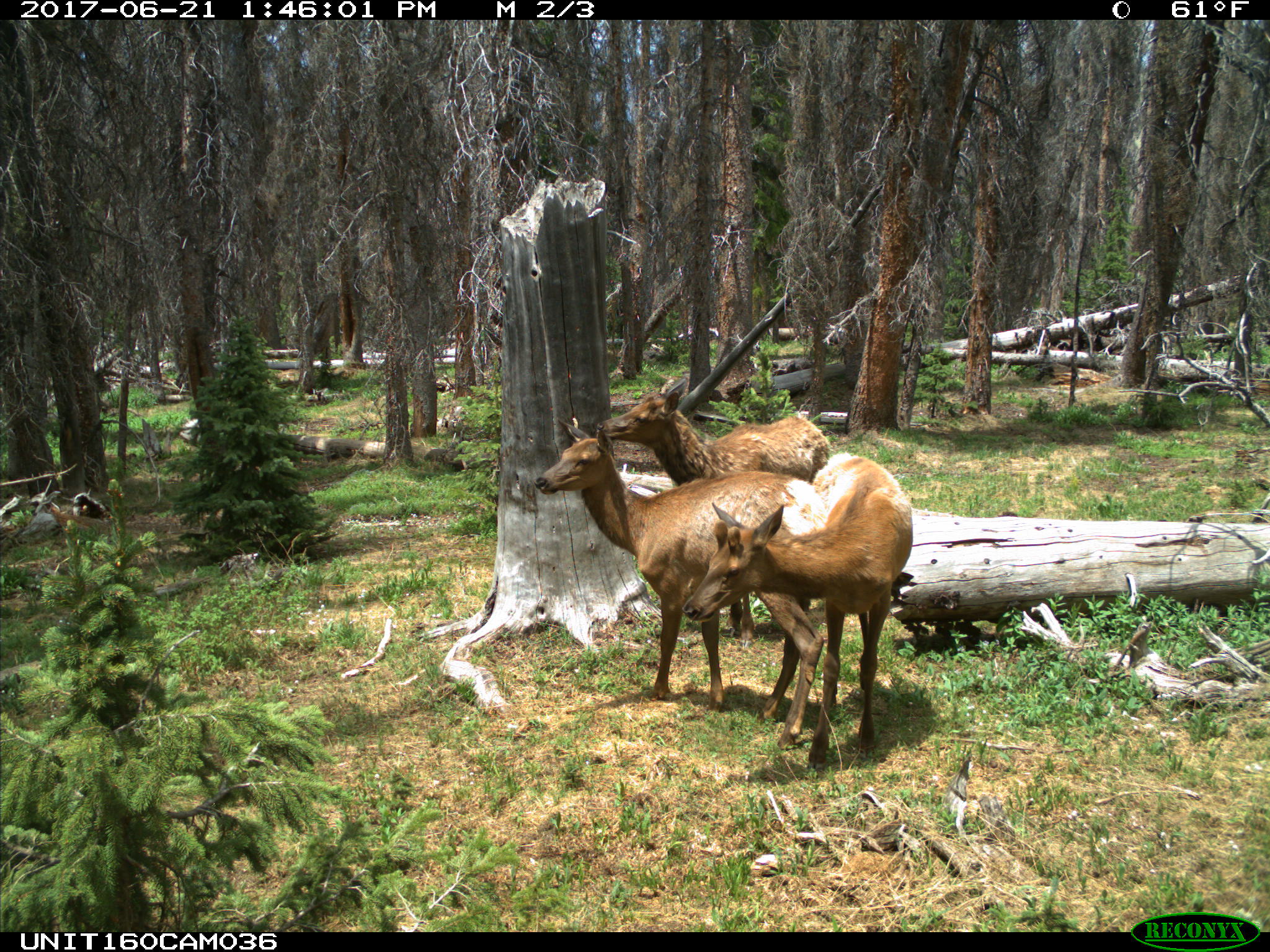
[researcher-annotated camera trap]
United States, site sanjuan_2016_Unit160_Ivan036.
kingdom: Animalia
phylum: Chordata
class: Mammalia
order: Artiodactyla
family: Cervidae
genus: Cervus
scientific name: Cervus elaphus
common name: red deer